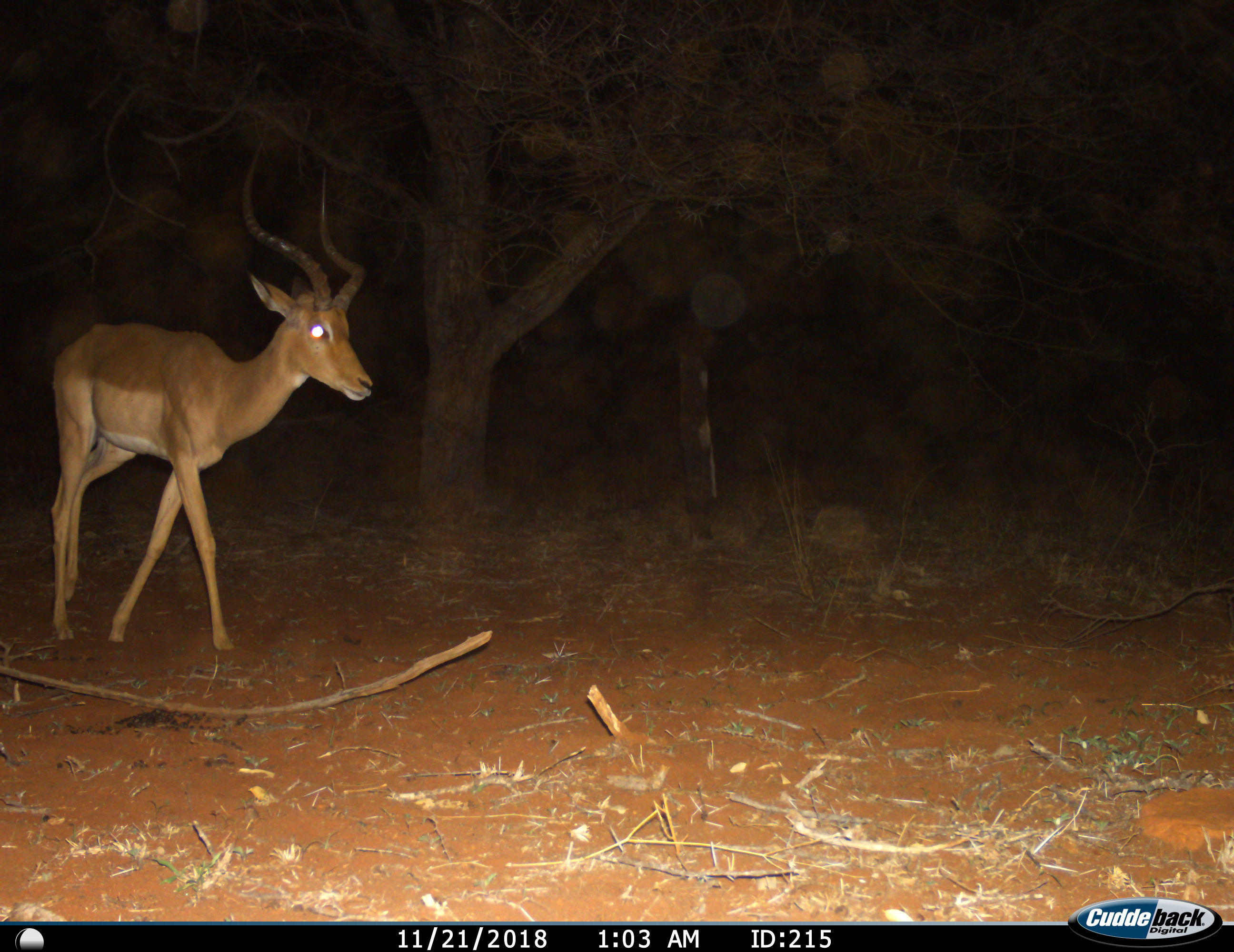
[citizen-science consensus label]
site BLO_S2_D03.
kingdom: Animalia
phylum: Chordata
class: Mammalia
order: Artiodactyla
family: Bovidae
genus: Aepyceros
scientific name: Aepyceros melampus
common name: impala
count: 1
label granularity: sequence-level